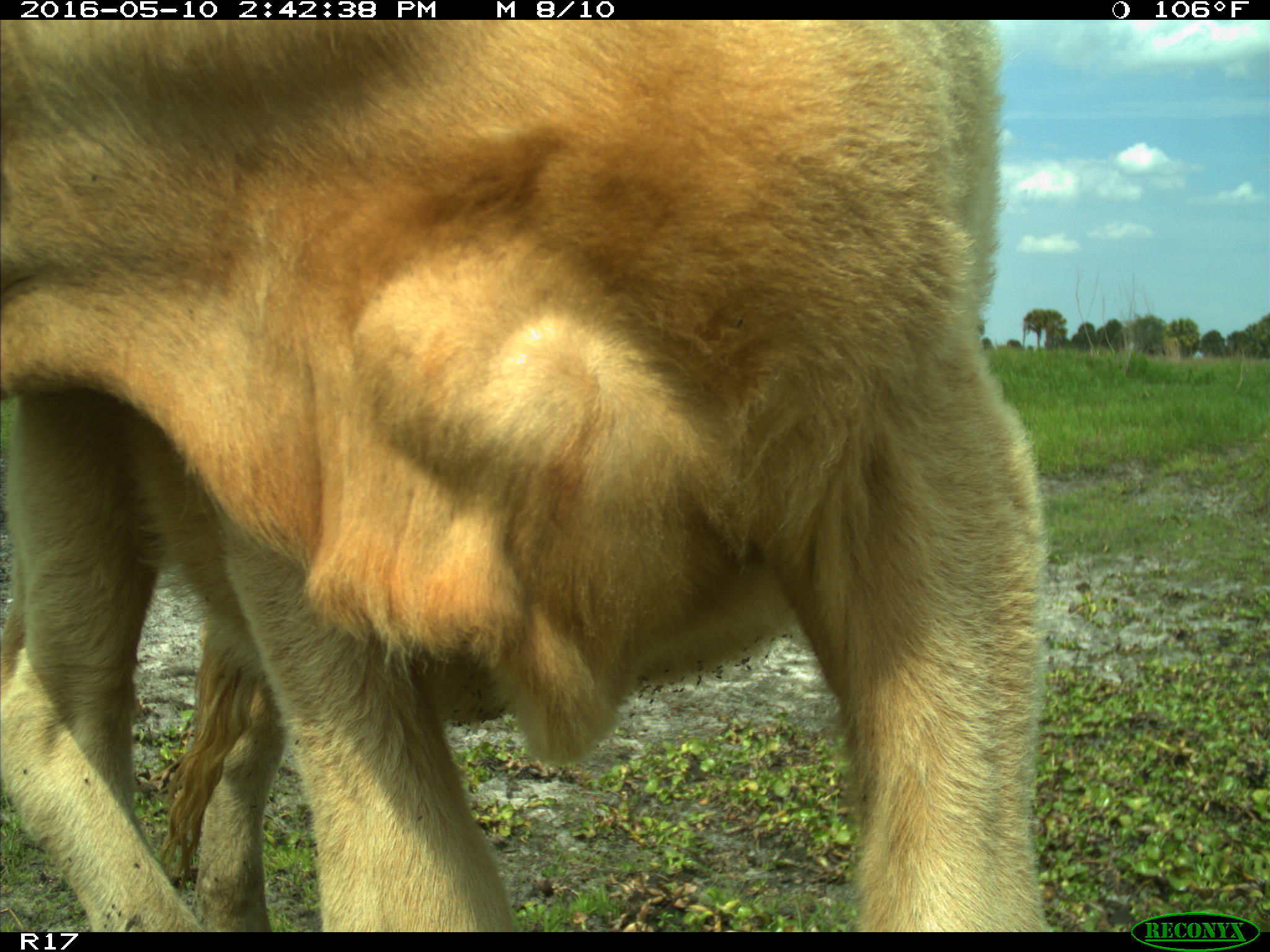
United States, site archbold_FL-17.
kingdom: Animalia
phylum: Chordata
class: Mammalia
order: Artiodactyla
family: Bovidae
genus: Bos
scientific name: Bos taurus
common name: domestic cow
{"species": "Bos taurus (domestic cow)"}